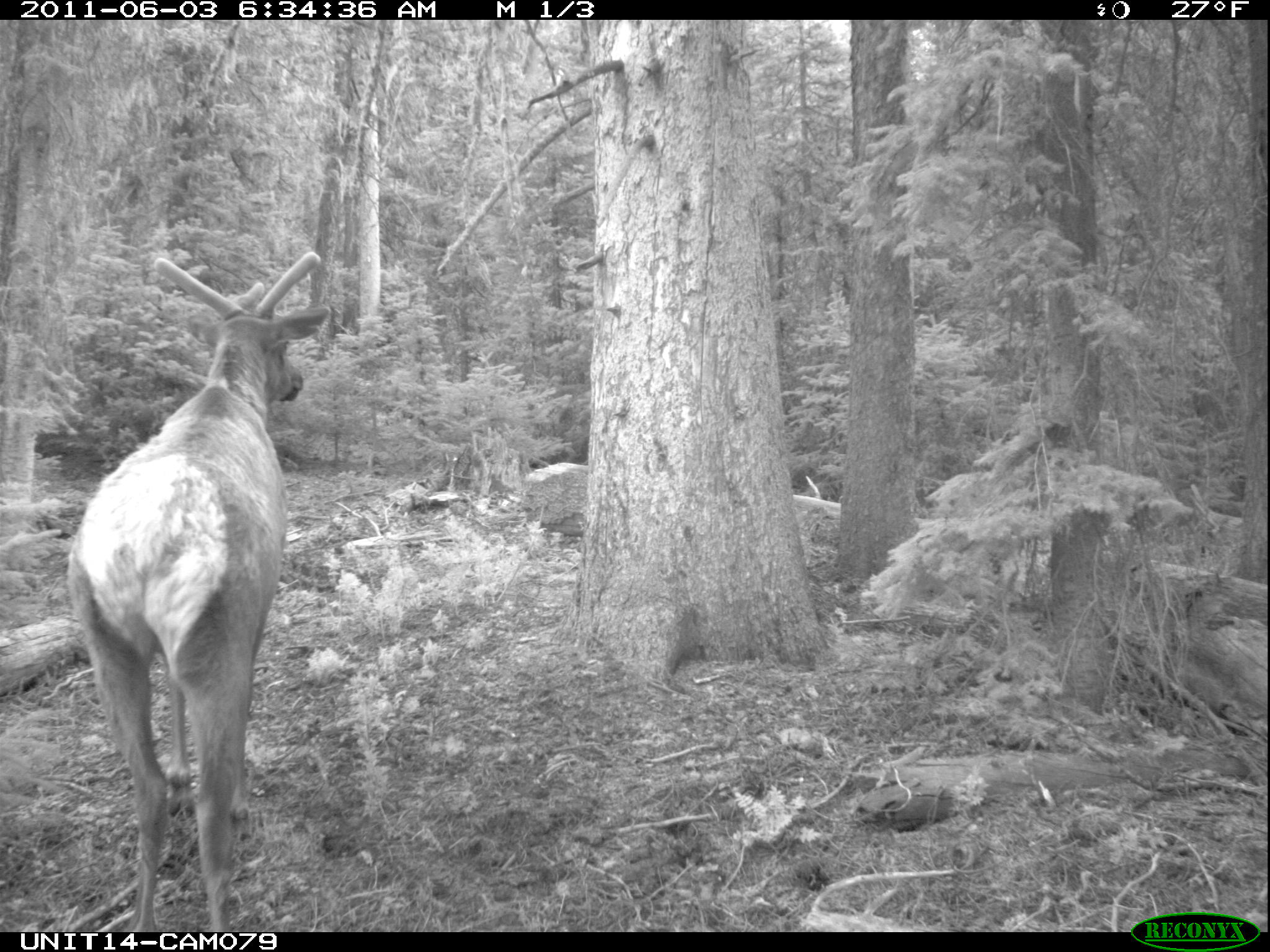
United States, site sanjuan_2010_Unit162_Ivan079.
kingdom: Animalia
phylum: Chordata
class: Mammalia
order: Artiodactyla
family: Cervidae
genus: Cervus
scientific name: Cervus elaphus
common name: red deer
Cervus elaphus (red deer).